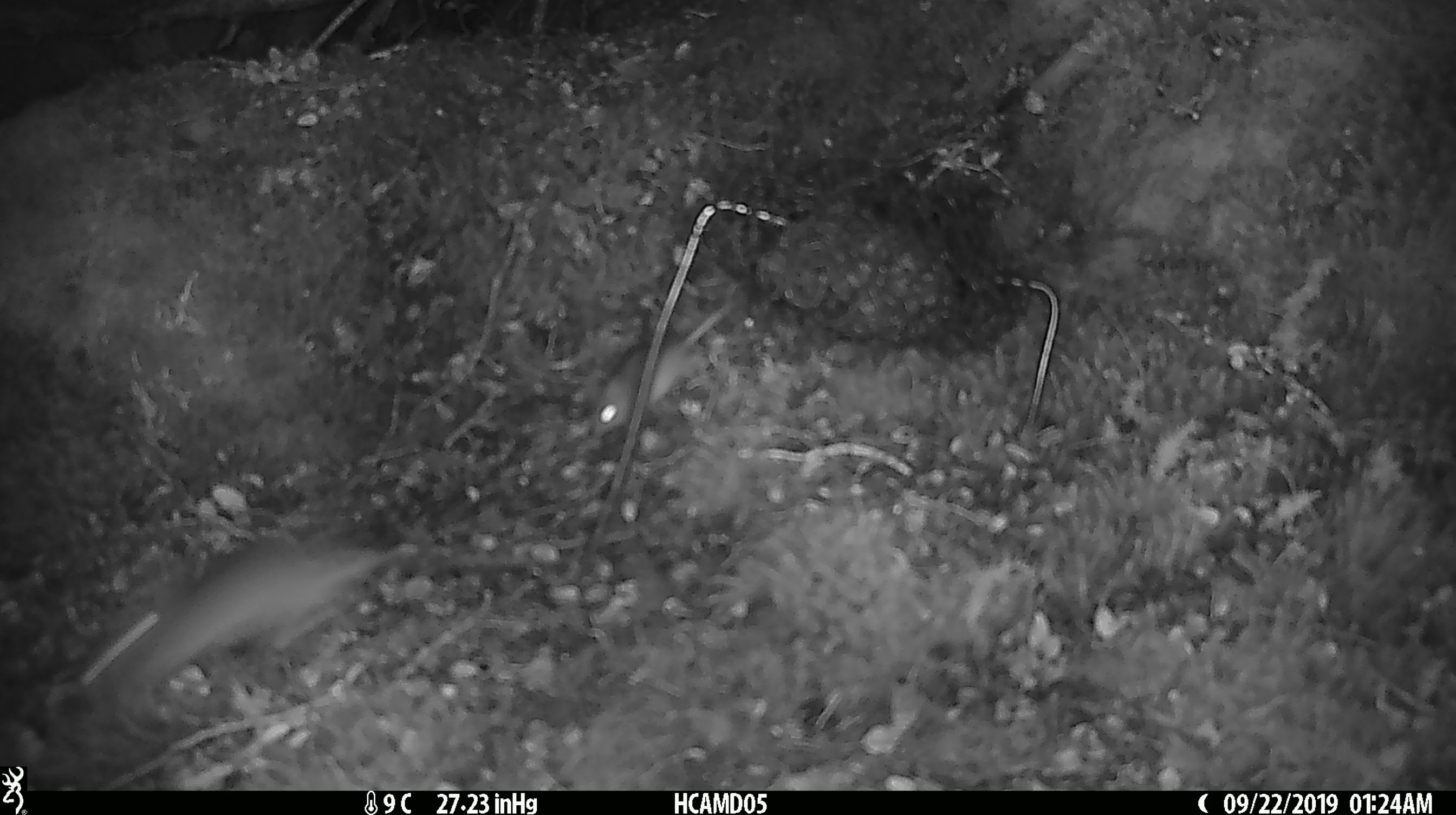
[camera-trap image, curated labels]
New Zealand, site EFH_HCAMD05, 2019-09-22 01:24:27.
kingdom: Animalia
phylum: Chordata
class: Mammalia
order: Rodentia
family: Muridae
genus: Mus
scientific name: Mus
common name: mouse